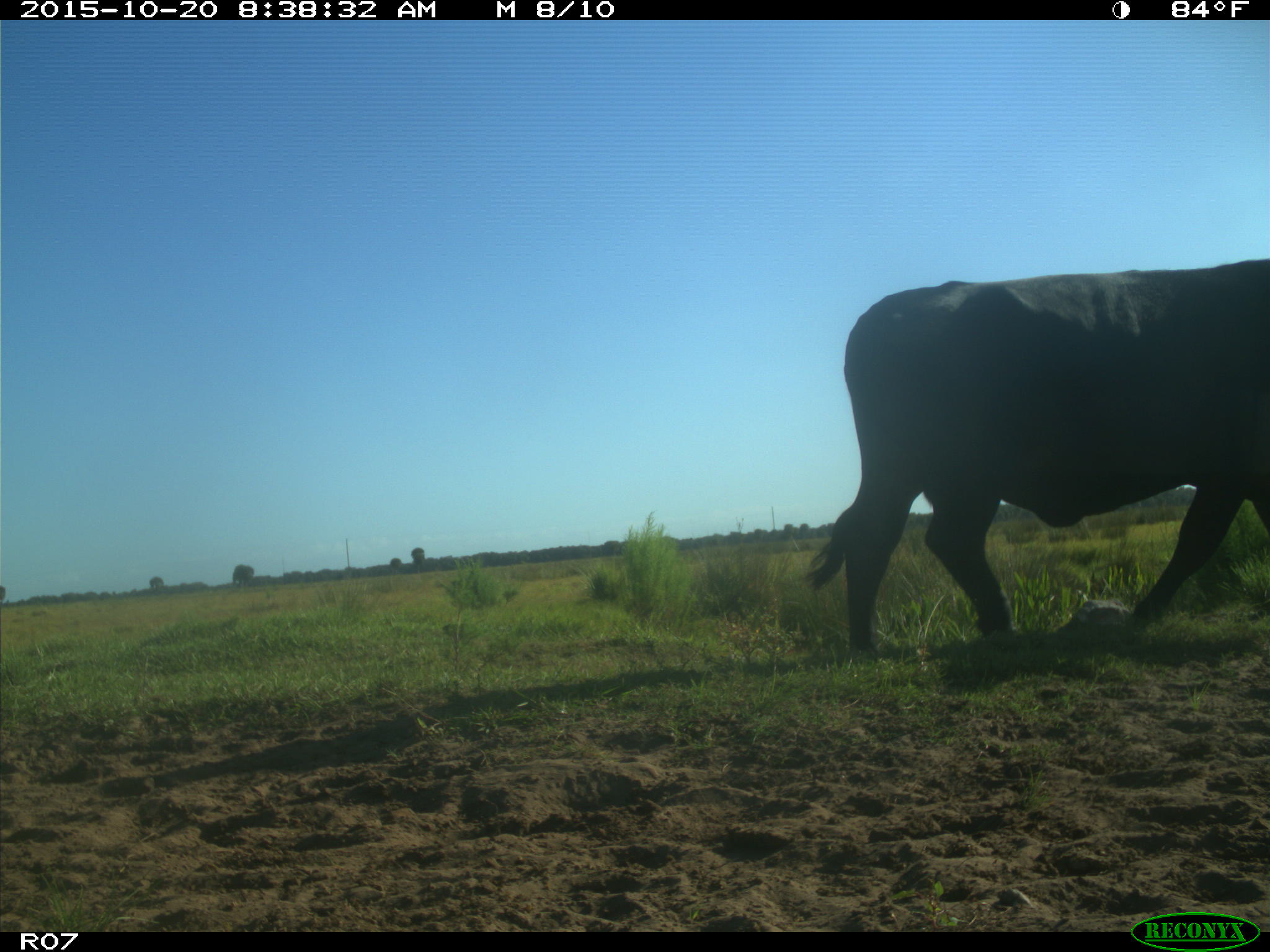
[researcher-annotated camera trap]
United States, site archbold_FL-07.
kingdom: Animalia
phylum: Chordata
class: Mammalia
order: Artiodactyla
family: Bovidae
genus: Bos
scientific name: Bos taurus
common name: domestic cow